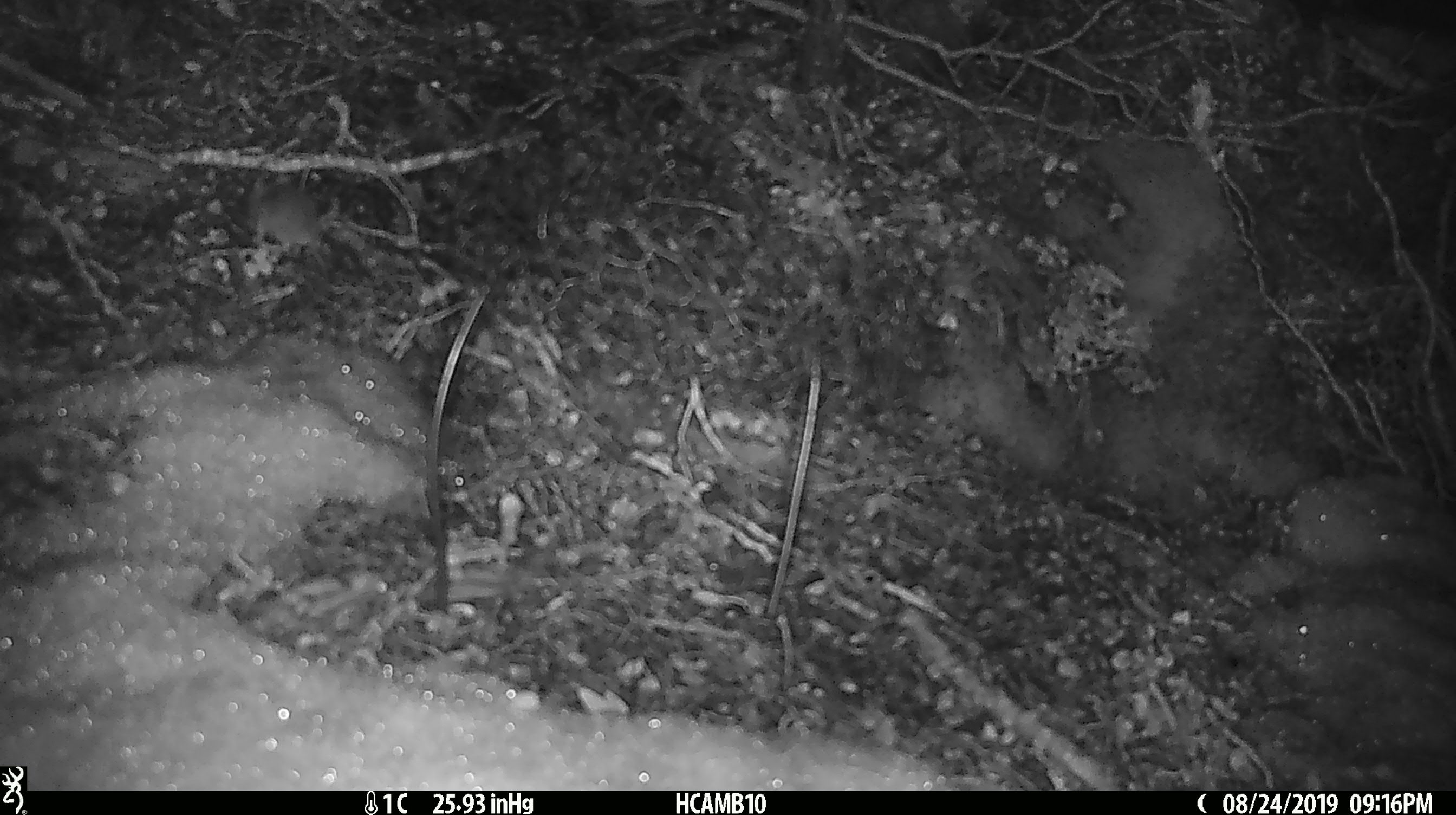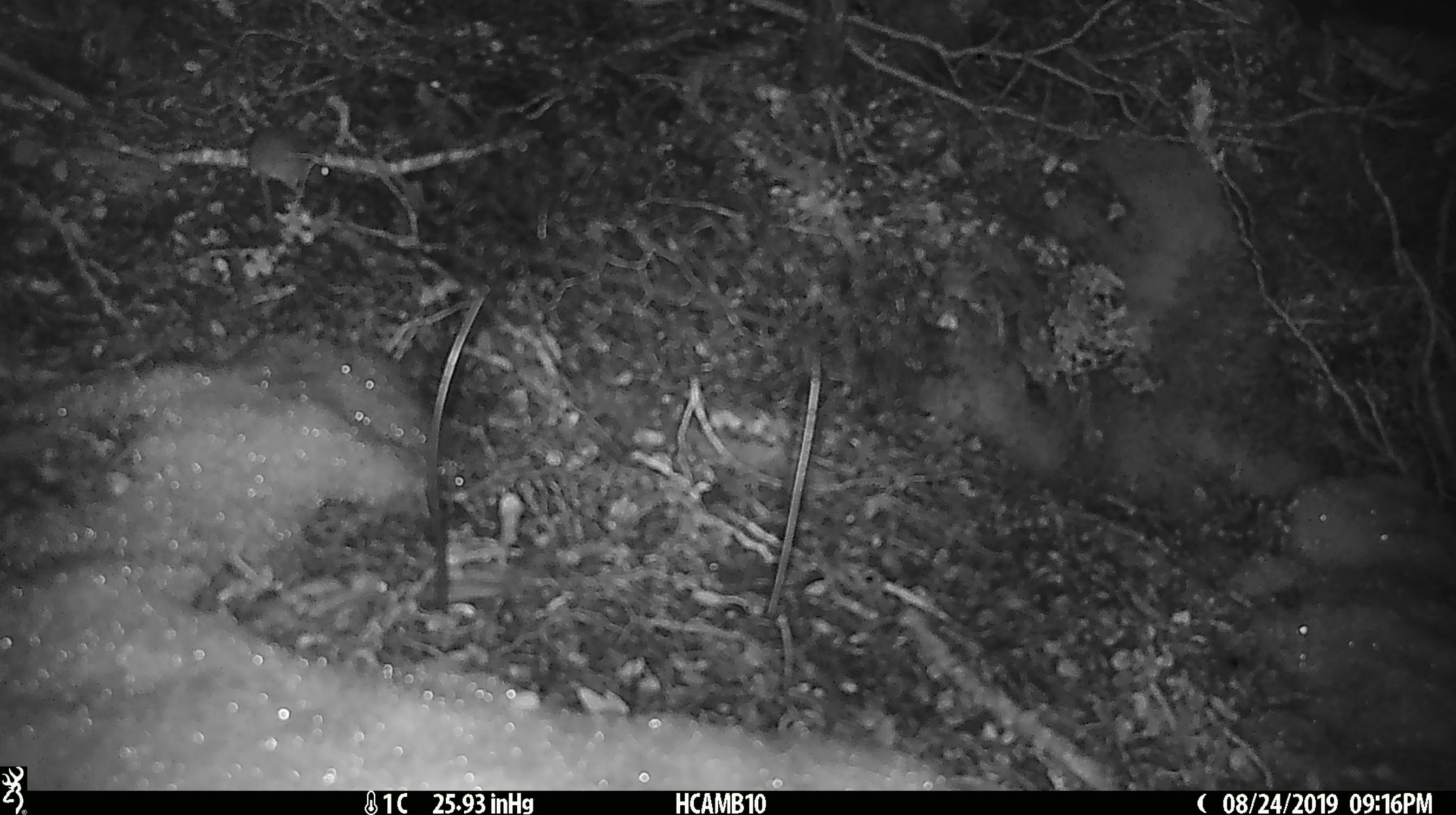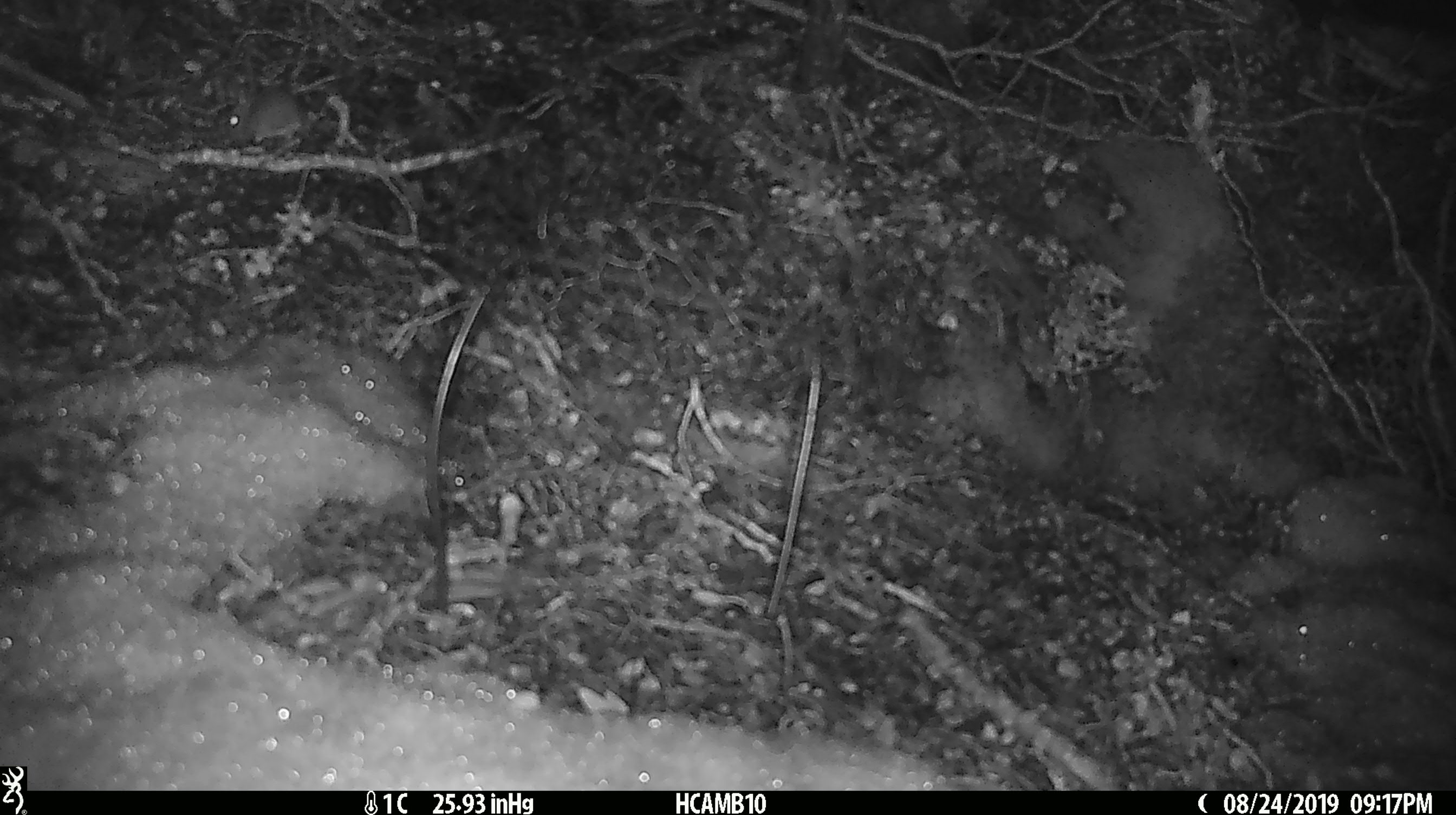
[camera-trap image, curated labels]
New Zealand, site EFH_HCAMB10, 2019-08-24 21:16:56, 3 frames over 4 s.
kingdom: Animalia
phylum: Chordata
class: Mammalia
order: Rodentia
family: Muridae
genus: Mus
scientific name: Mus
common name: mouse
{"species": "mouse (Mus)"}